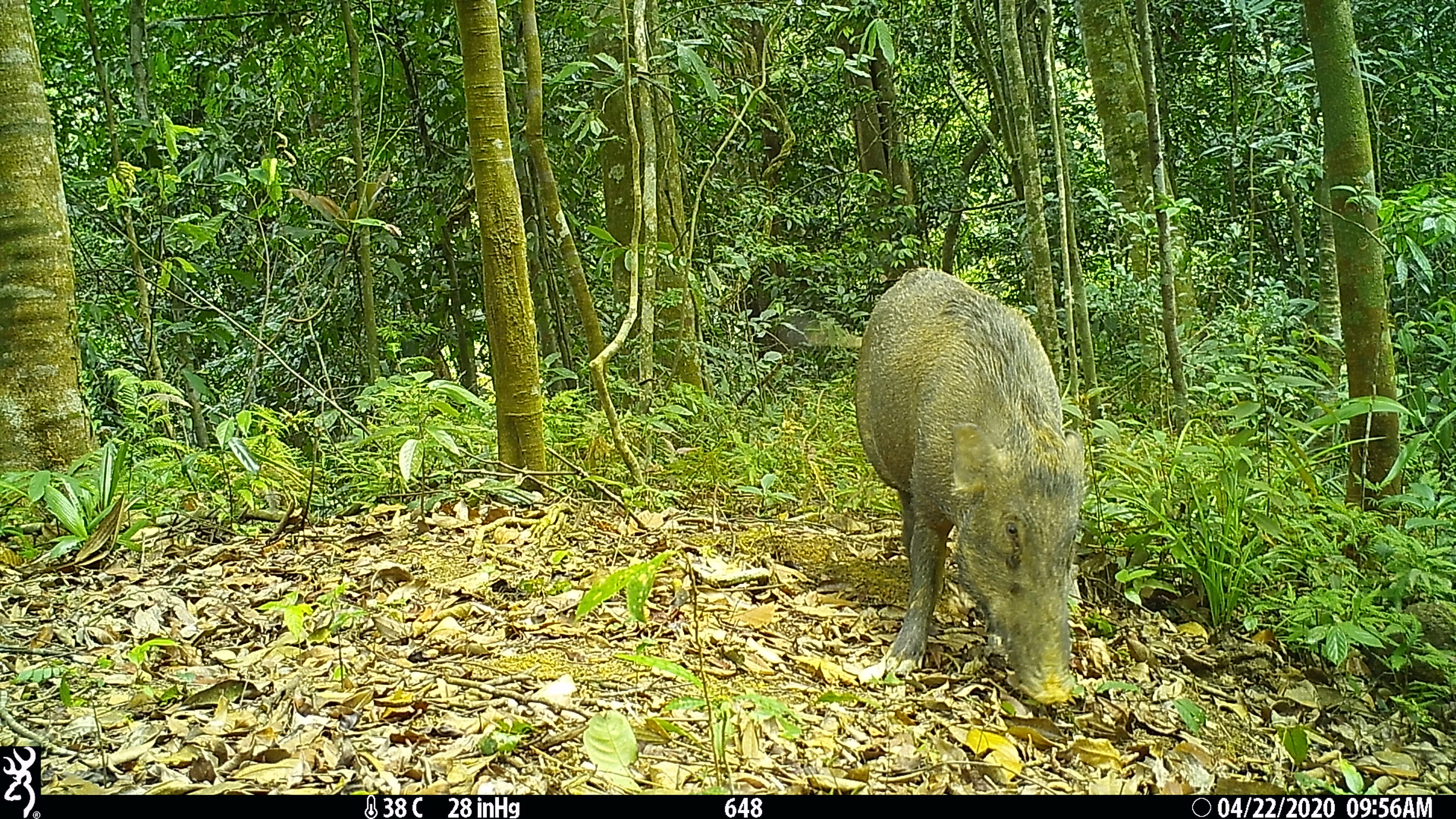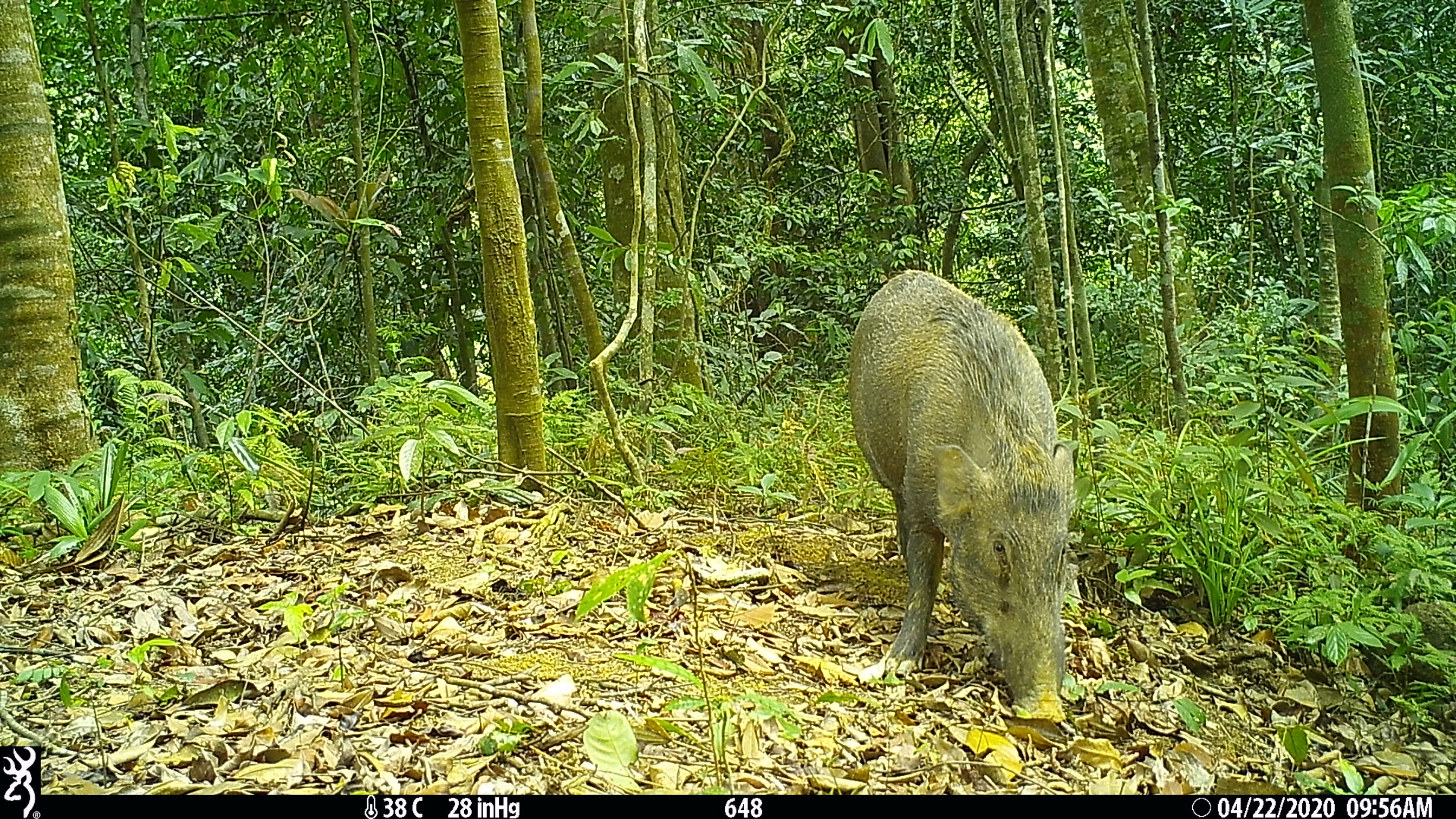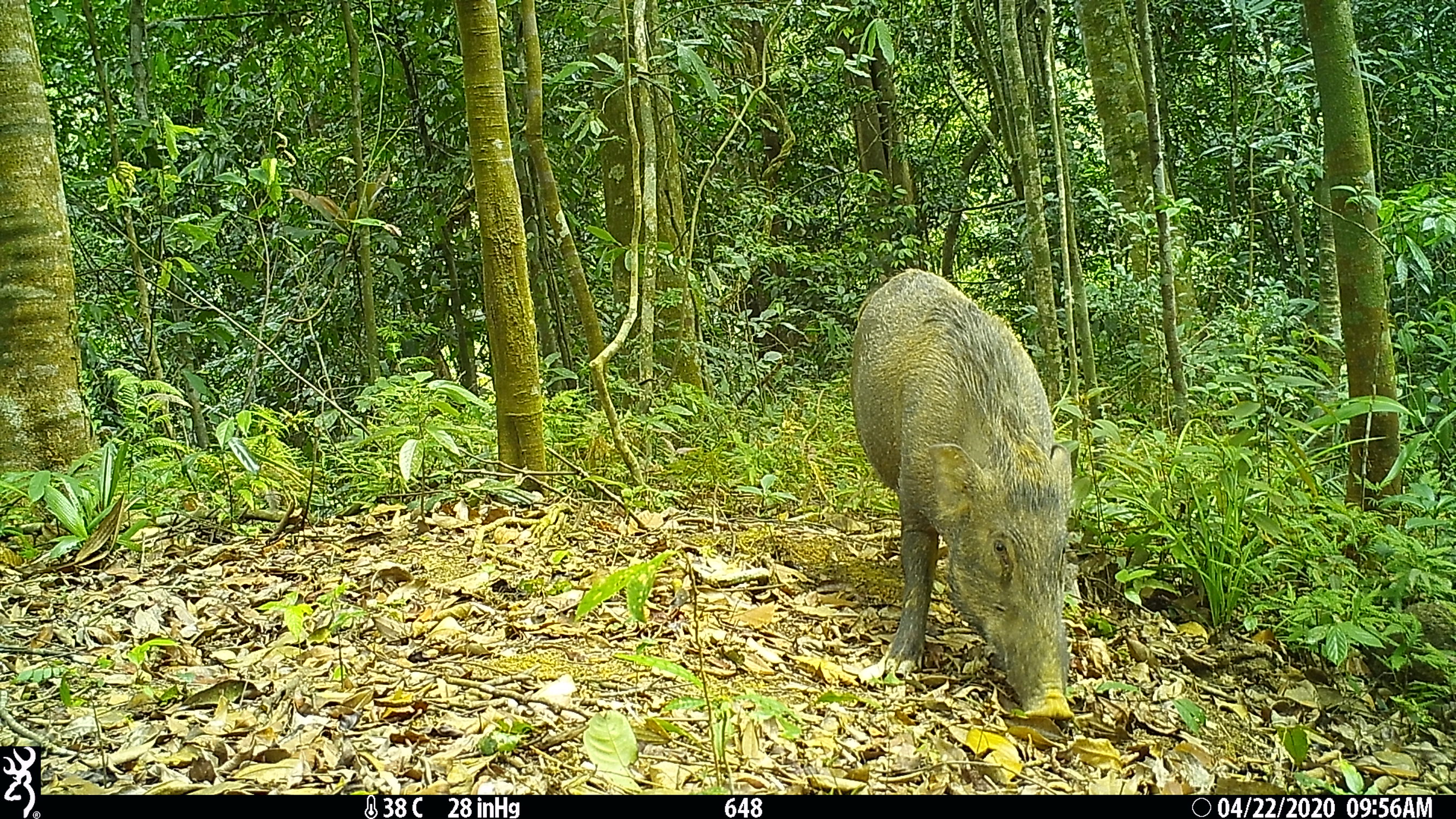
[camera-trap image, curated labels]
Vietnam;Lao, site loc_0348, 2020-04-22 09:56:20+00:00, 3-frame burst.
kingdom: Animalia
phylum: Chordata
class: Mammalia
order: Artiodactyla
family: Suidae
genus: Sus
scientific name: Sus scrofa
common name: eurasian wild pig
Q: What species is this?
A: Eurasian wild pig (Sus scrofa).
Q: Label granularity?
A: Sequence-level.